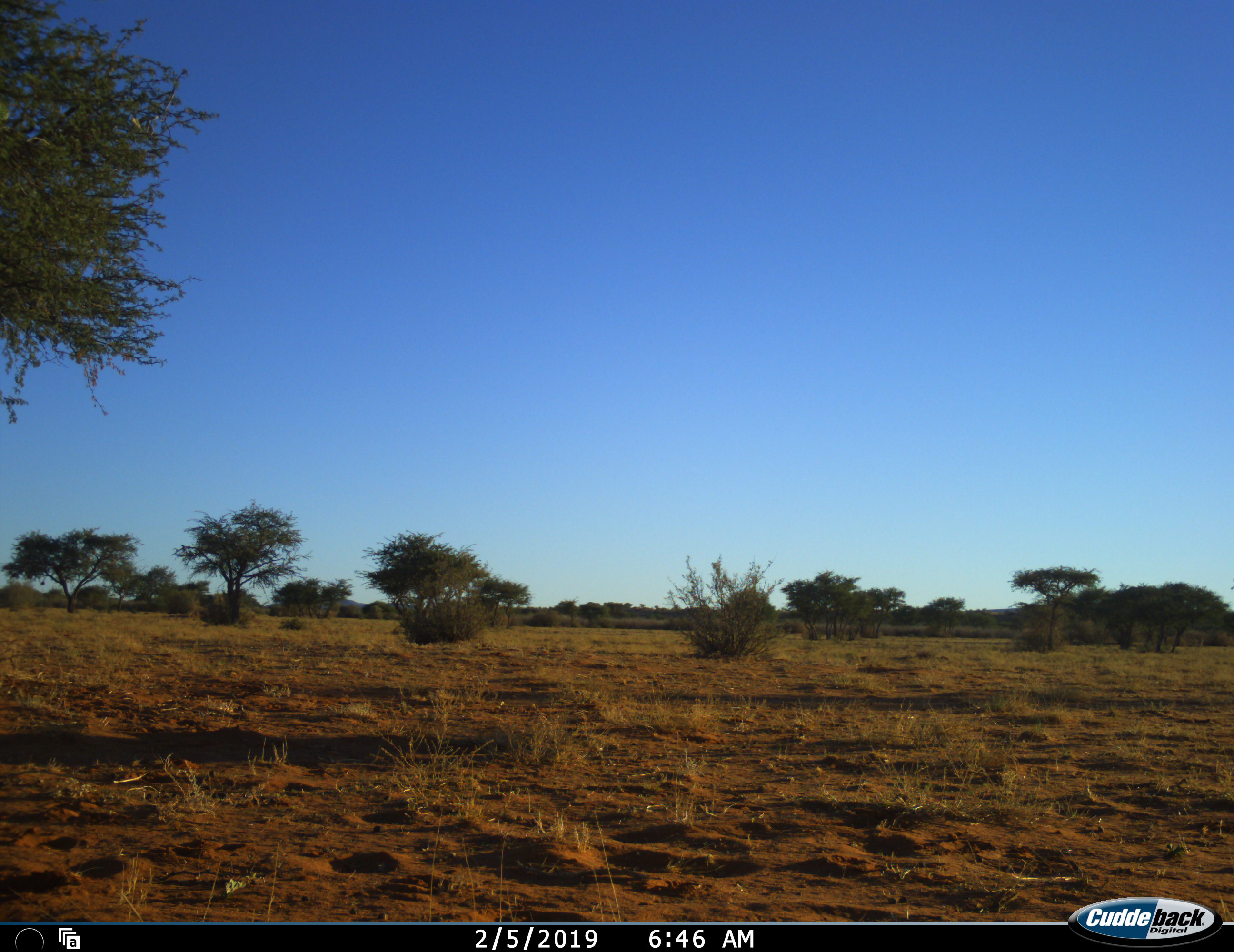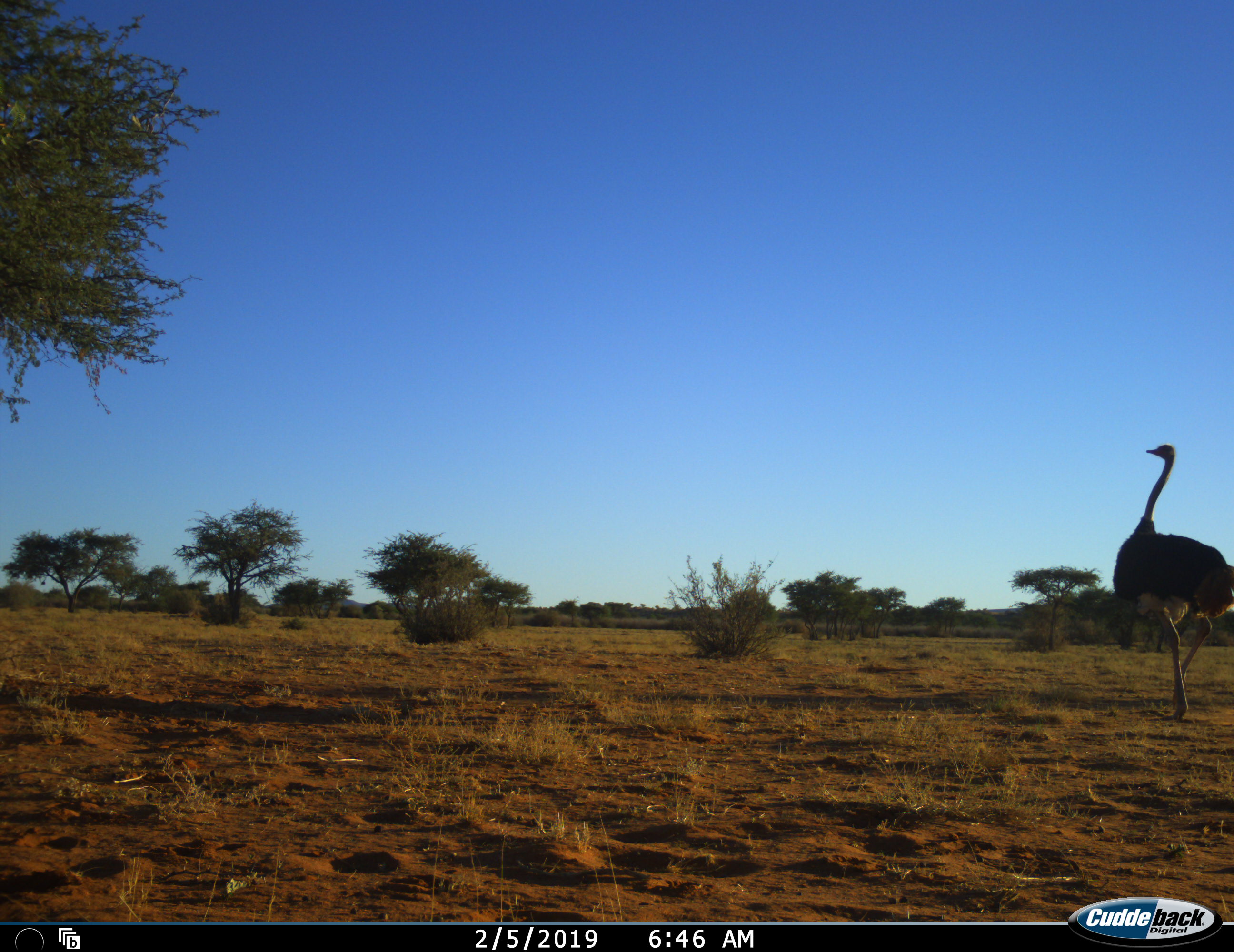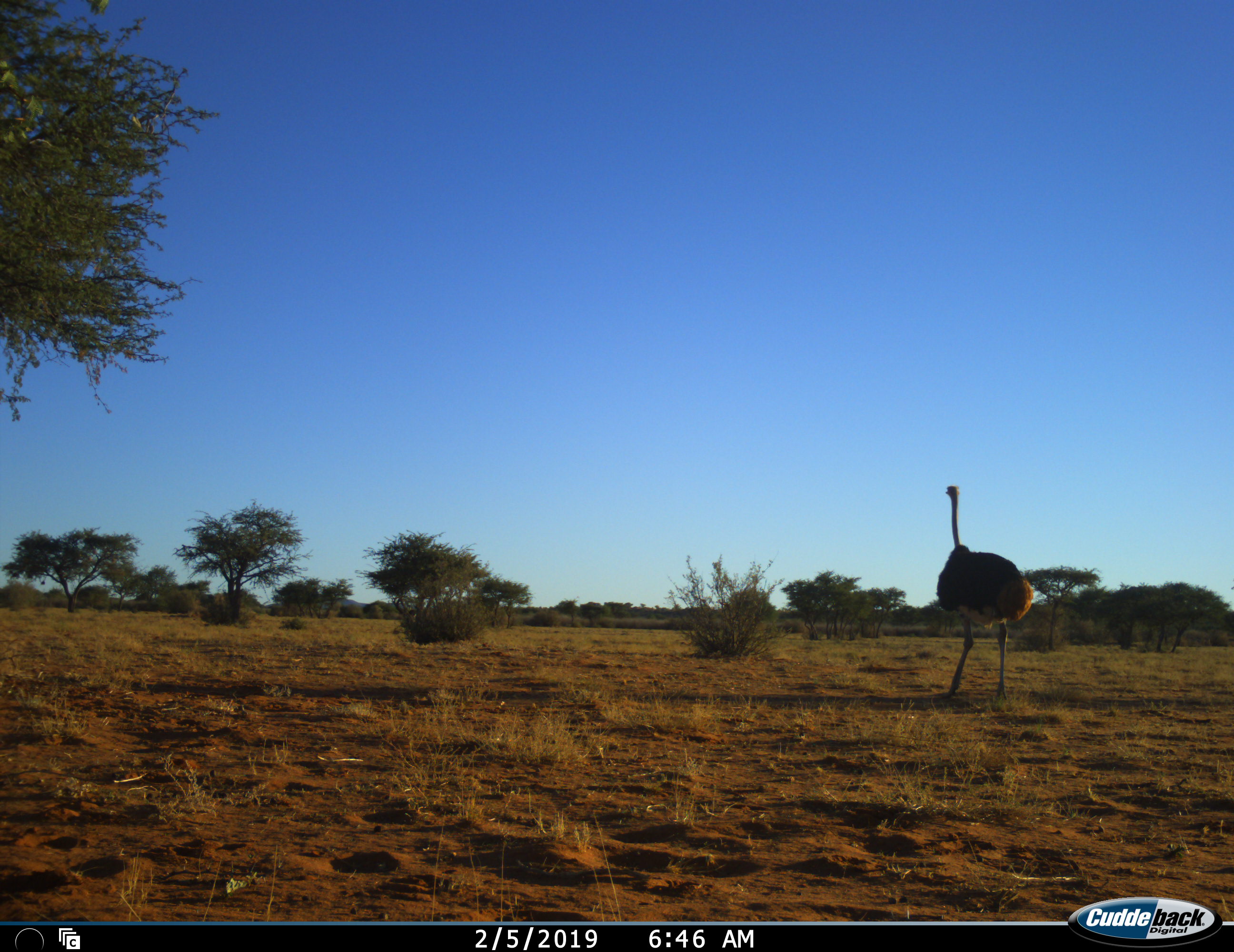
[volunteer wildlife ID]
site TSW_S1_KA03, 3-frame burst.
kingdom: Animalia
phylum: Chordata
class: Aves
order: Struthioniformes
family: Struthionidae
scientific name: Struthionidae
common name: ostrich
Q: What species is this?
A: Ostrich (Struthionidae).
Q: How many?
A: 1.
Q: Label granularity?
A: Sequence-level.